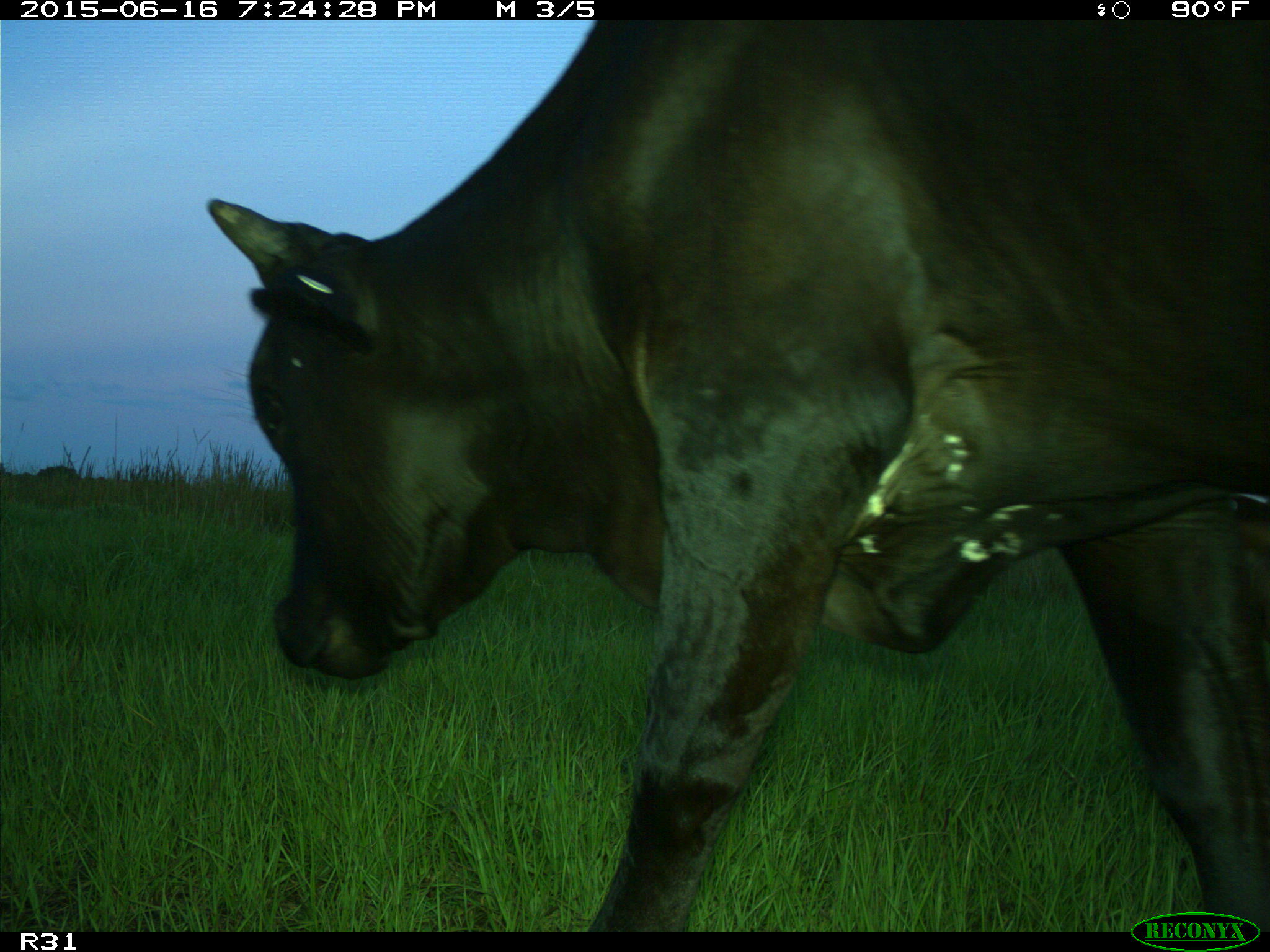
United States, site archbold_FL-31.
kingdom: Animalia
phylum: Chordata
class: Mammalia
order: Artiodactyla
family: Bovidae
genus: Bos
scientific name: Bos taurus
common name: domestic cow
Bos taurus (domestic cow).